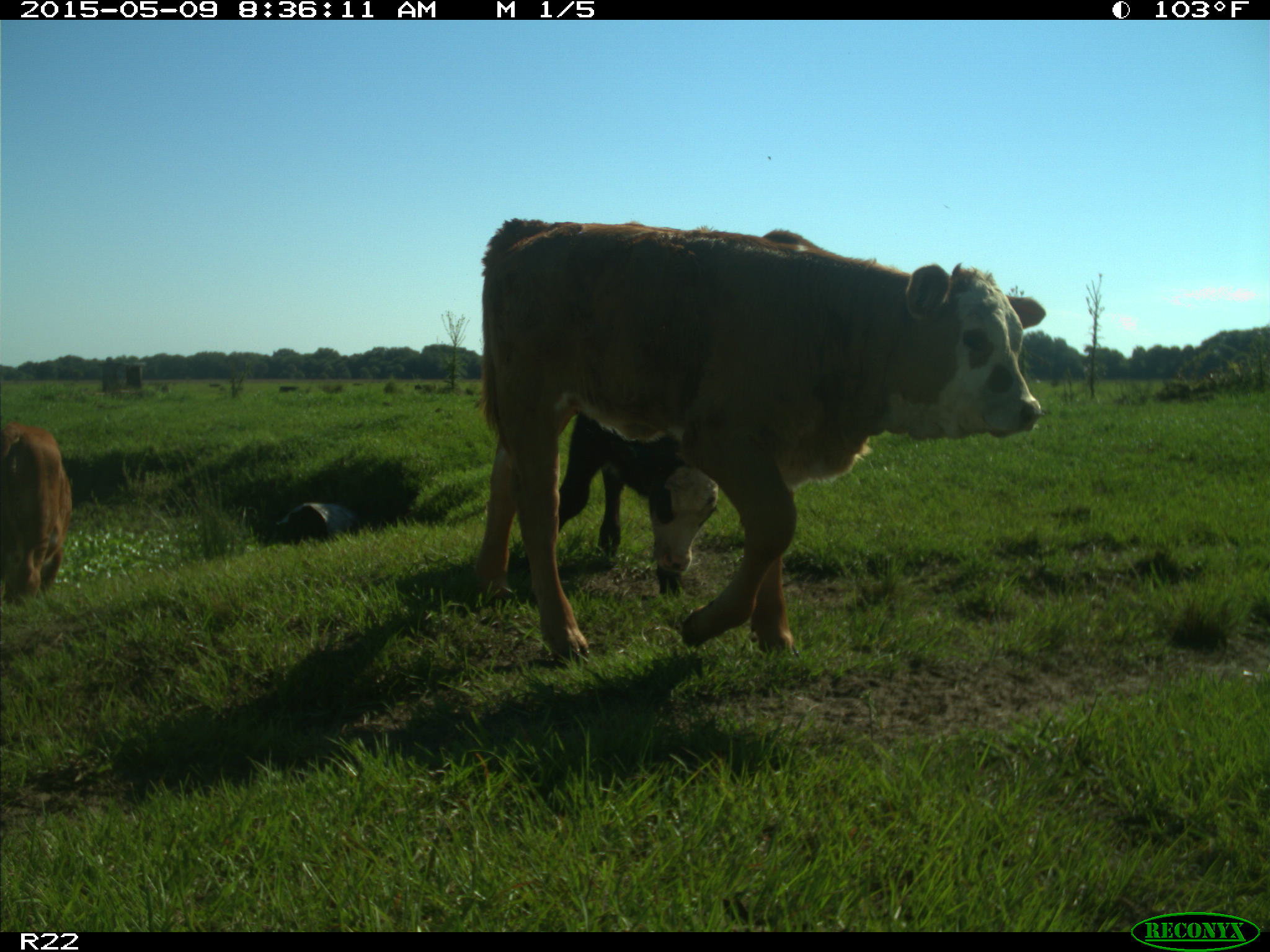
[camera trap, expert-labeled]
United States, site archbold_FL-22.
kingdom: Animalia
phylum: Chordata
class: Mammalia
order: Artiodactyla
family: Bovidae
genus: Bos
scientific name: Bos taurus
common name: domestic cow